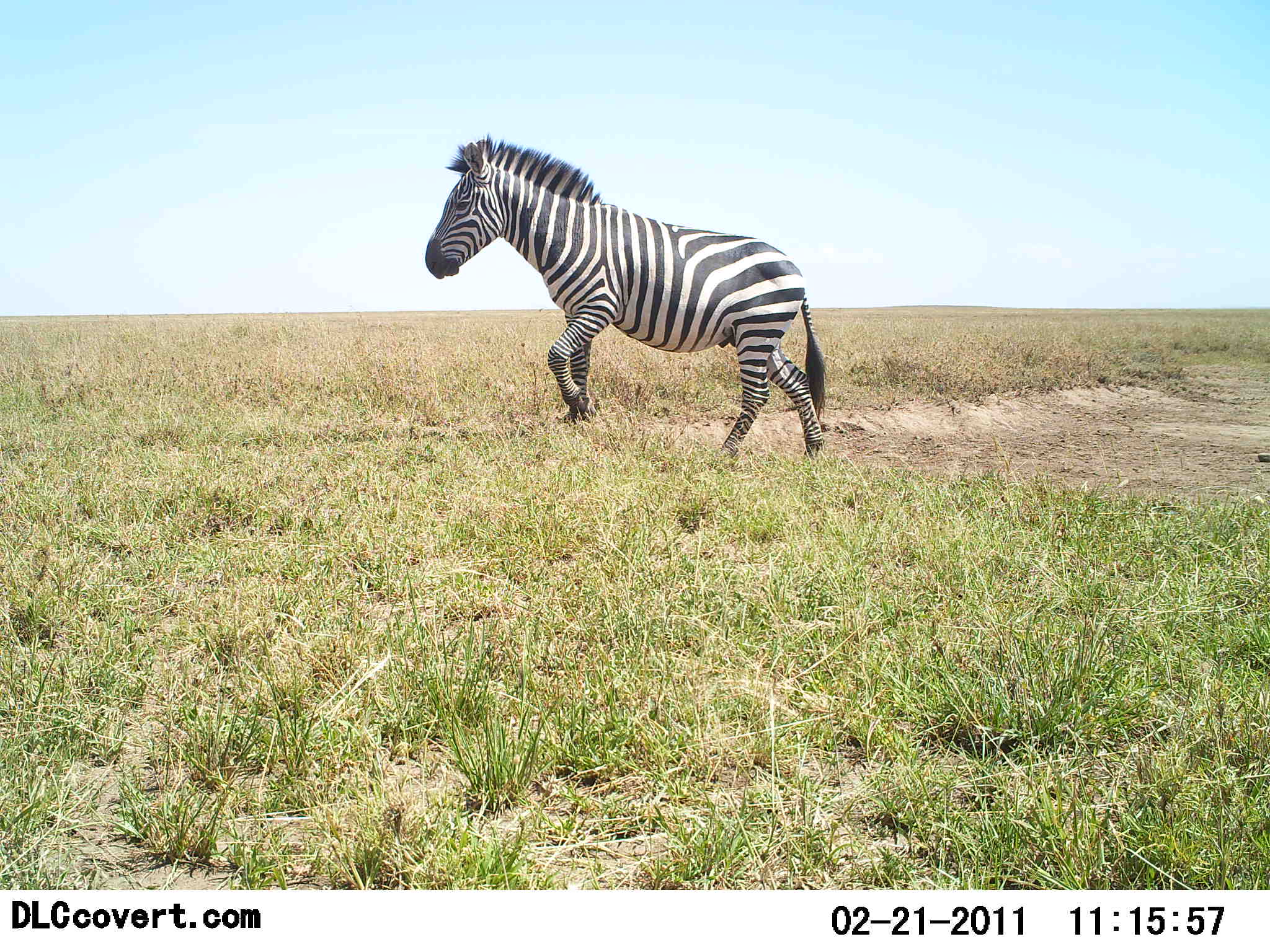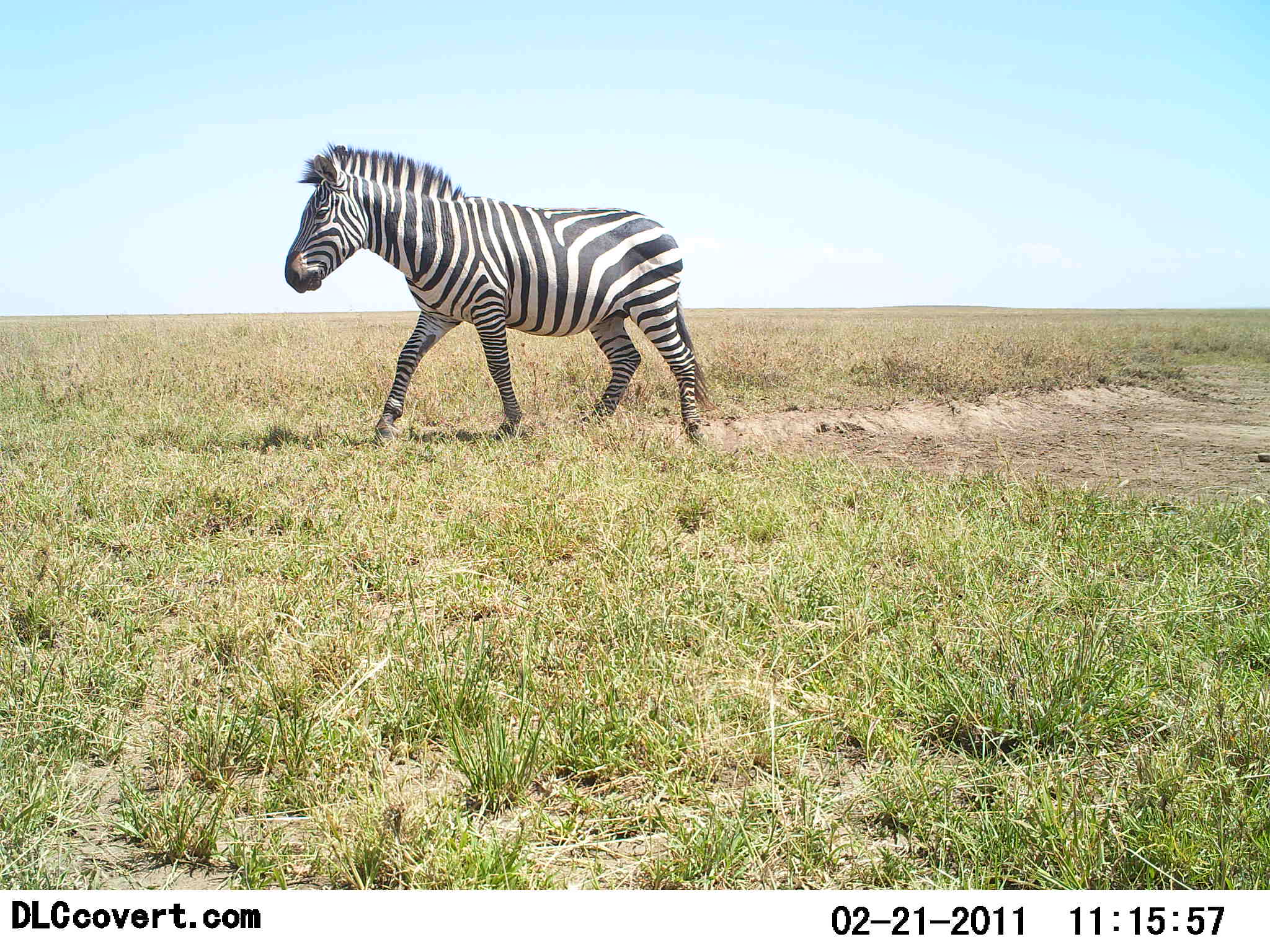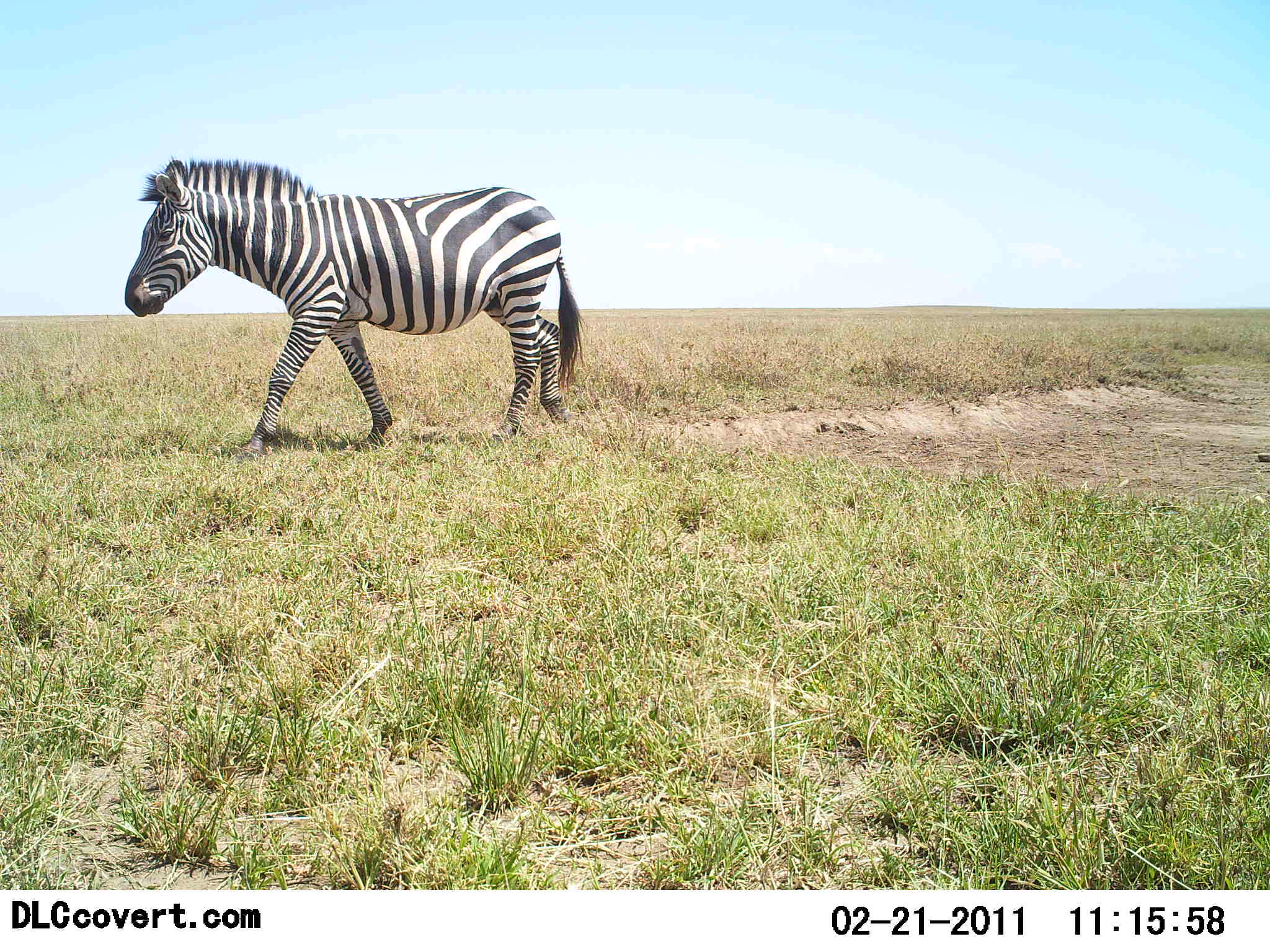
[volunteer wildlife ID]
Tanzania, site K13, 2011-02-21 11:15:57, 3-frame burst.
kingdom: Animalia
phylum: Chordata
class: Mammalia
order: Perissodactyla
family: Equidae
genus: Equus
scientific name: Equus quagga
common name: plains zebra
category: zebra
Zebra (plains zebra) (Equus quagga), count 1. Behavior (volunteer vote fractions): standing 0%, resting 0%, moving 100%, interacting 0%. Young present (vote fraction): 0%. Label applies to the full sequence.